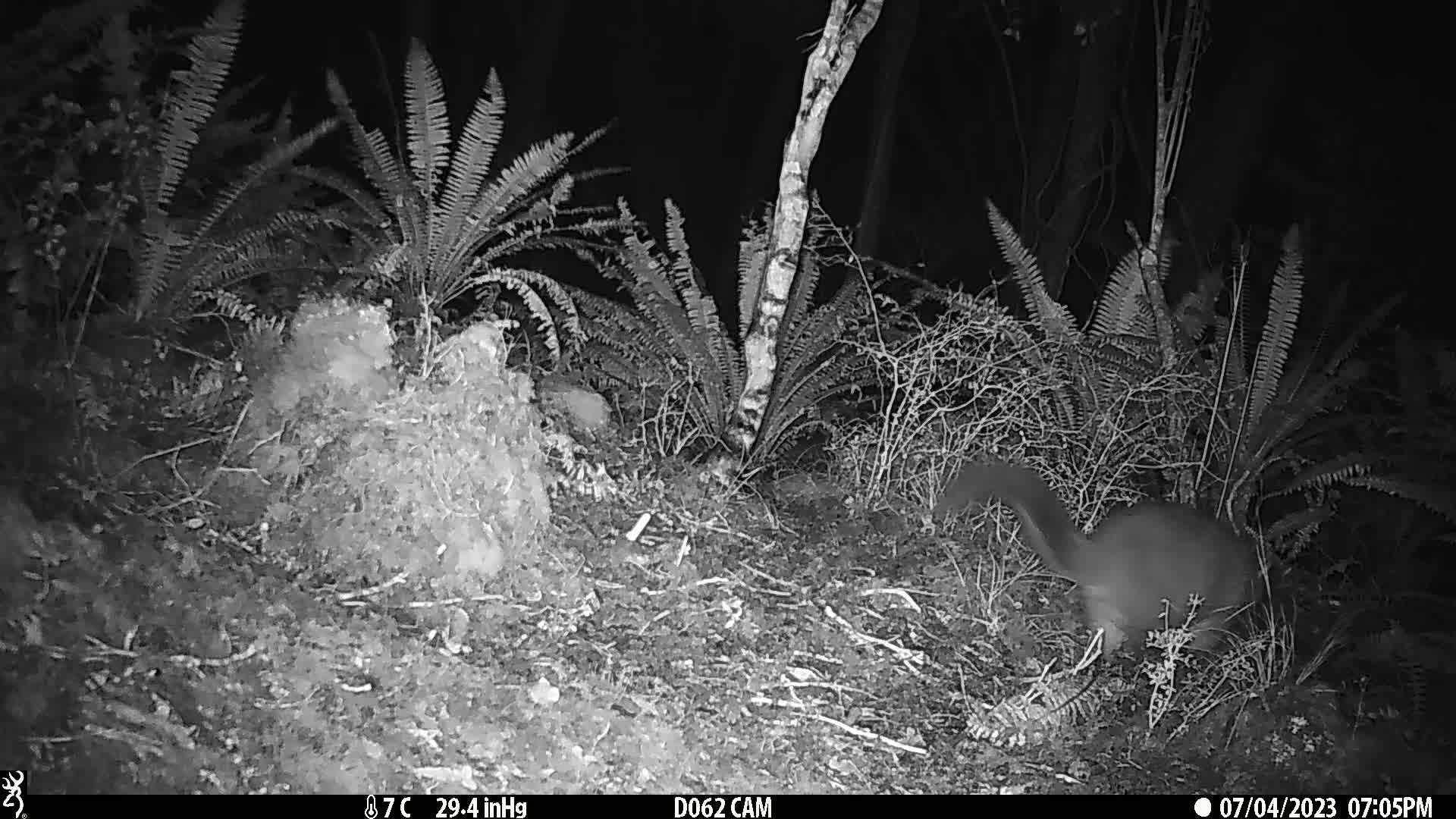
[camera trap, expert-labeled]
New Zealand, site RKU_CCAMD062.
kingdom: Animalia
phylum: Chordata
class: Mammalia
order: Diprotodontia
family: Phalangeridae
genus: Trichosurus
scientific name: Trichosurus vulpecula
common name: common brushtail possum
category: possum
Possum (common brushtail possum) (Trichosurus vulpecula).